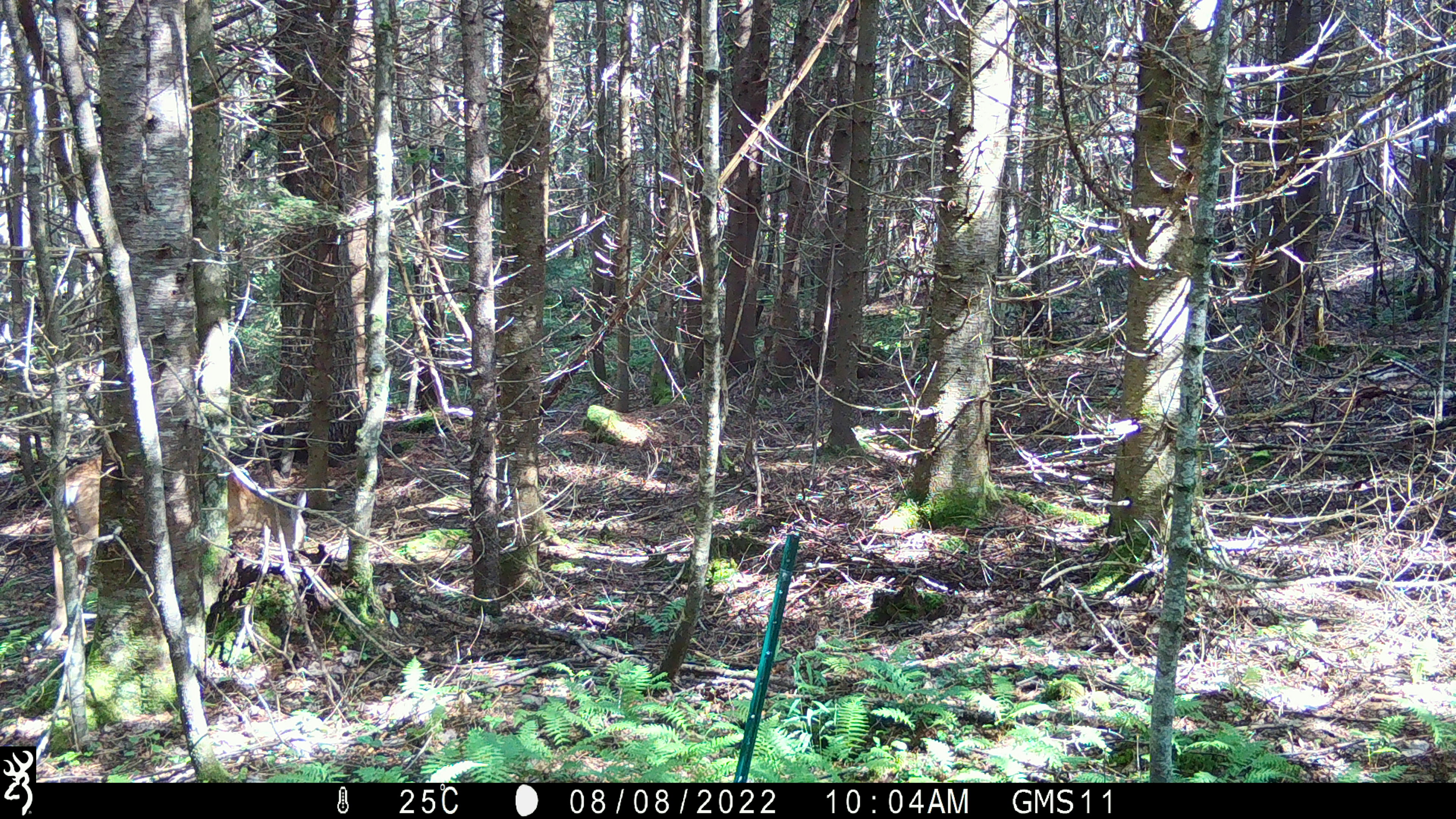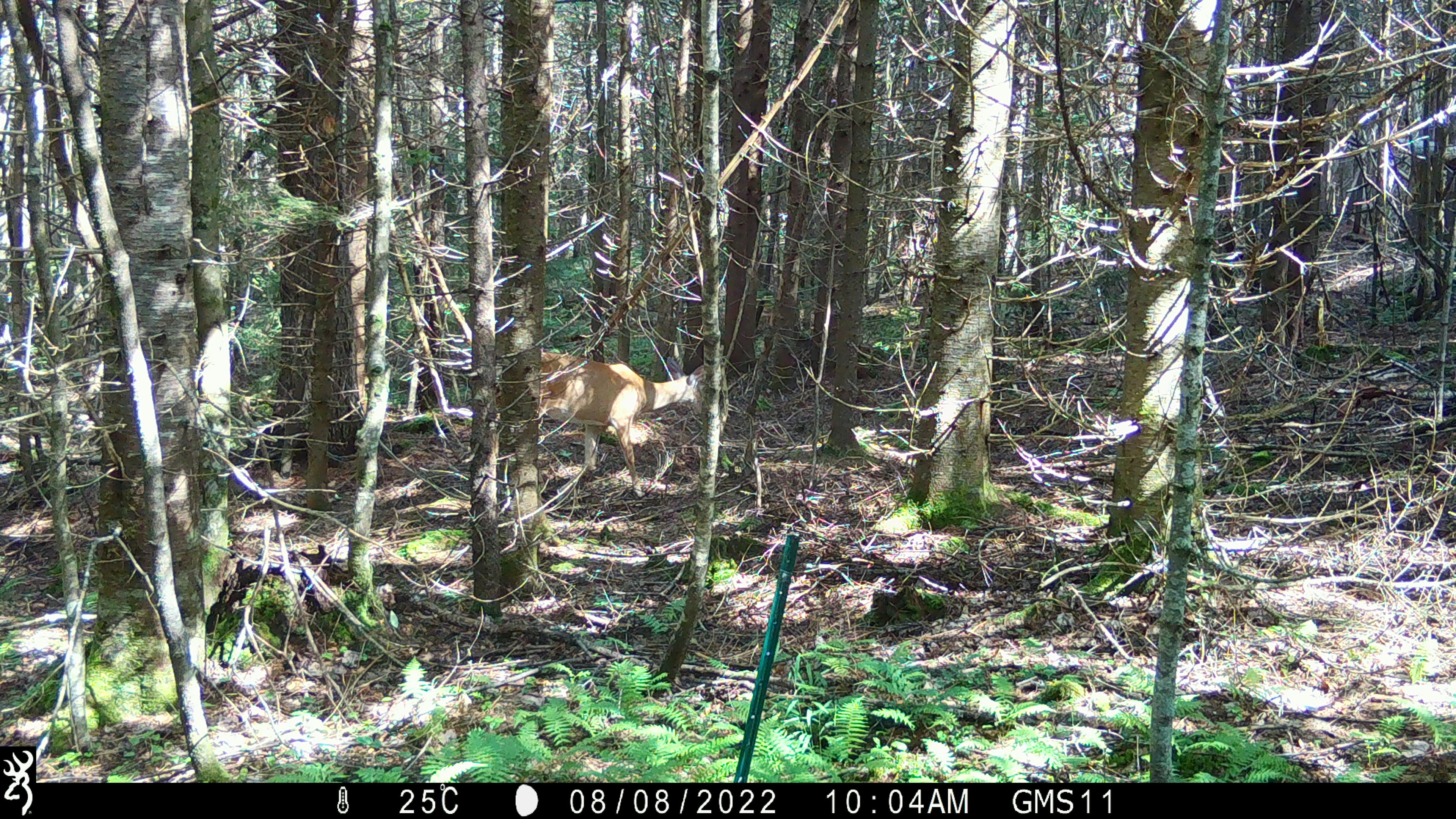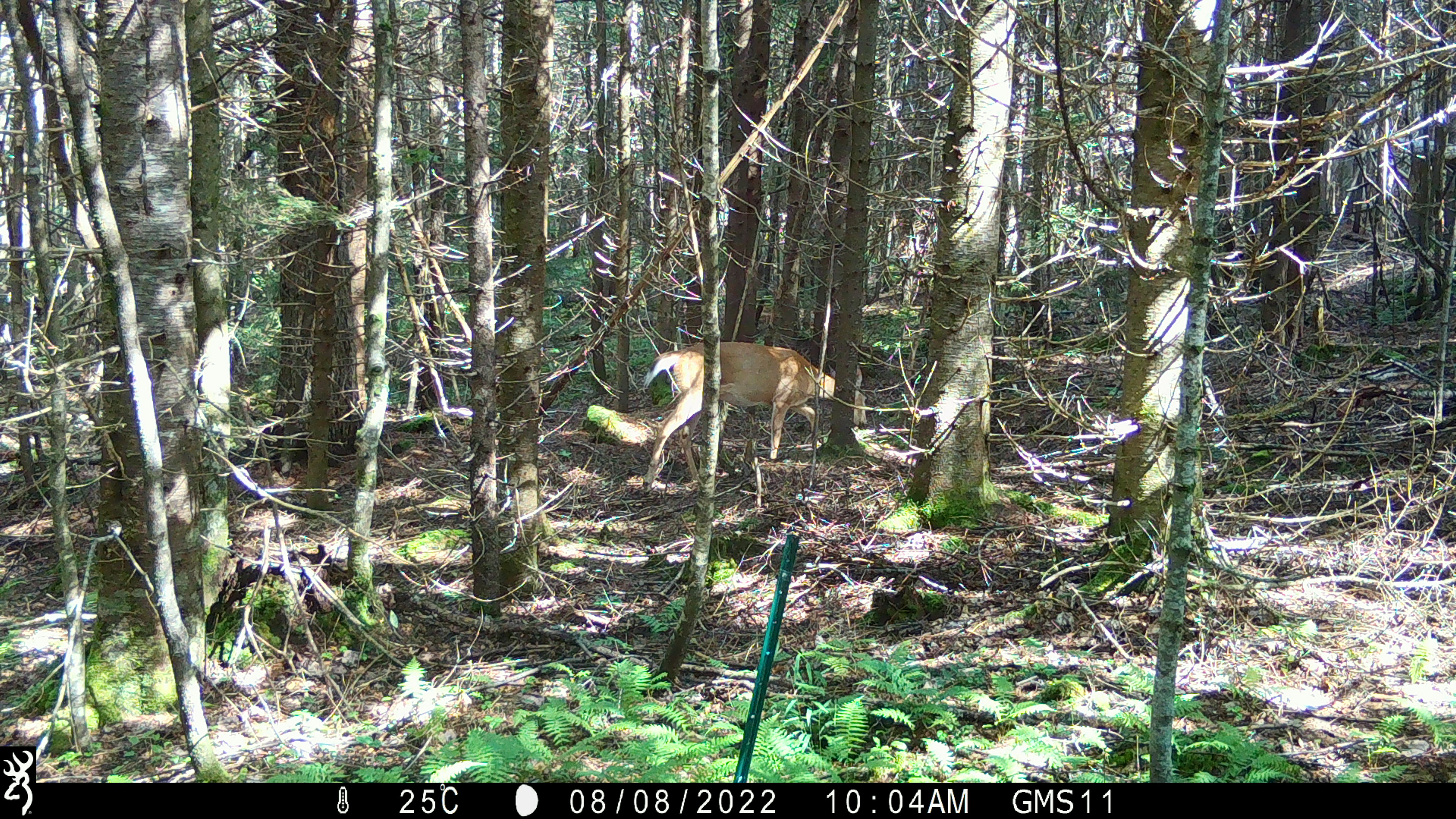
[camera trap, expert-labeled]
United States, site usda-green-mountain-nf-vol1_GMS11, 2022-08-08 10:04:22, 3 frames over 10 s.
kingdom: Animalia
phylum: Chordata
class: Mammalia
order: Artiodactyla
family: Cervidae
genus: Odocoileus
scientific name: Odocoileus virginianus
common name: white-tailed deer